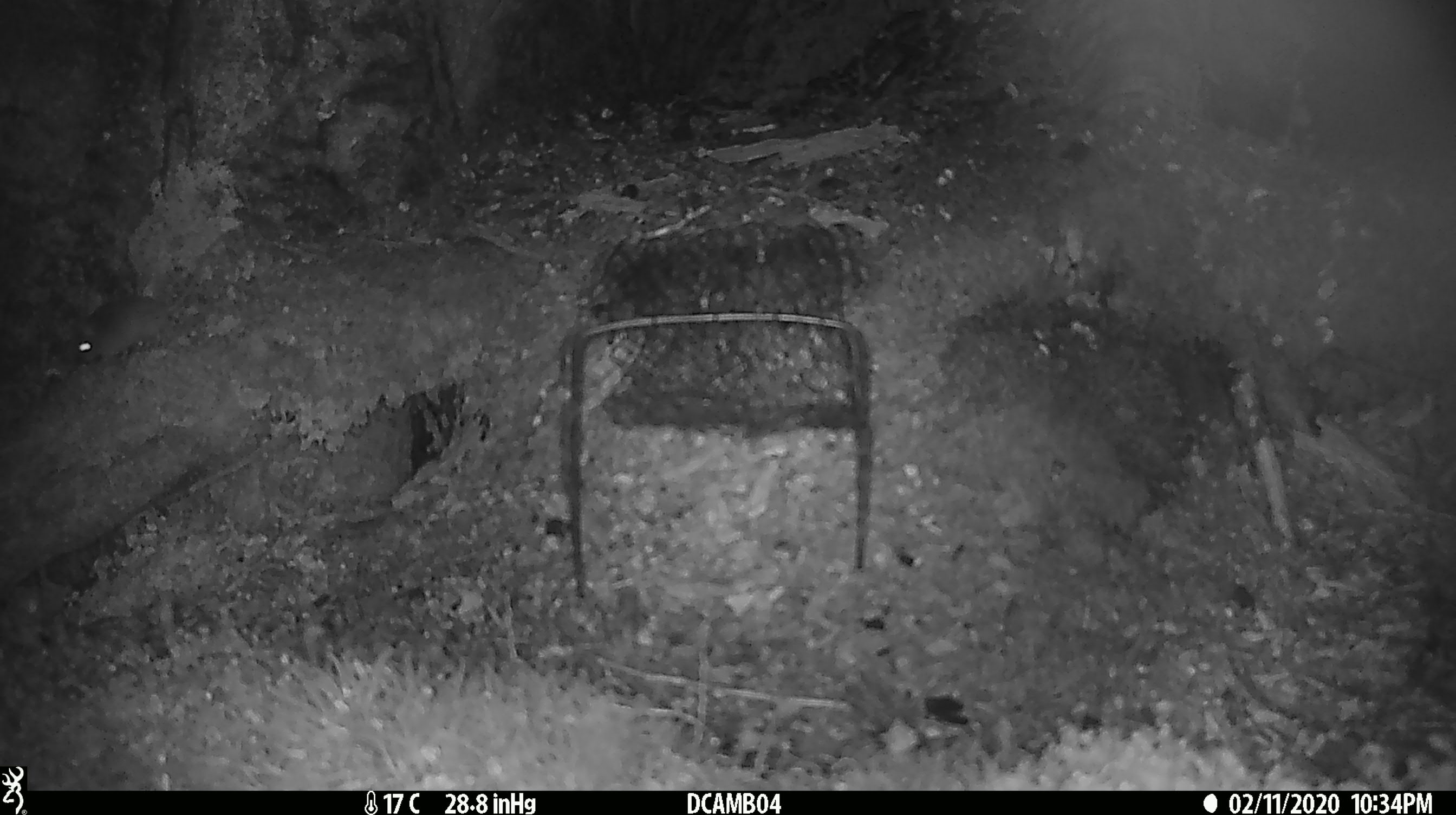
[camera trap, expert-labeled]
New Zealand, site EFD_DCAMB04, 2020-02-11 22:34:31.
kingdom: Animalia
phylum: Chordata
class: Mammalia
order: Rodentia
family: Muridae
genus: Mus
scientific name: Mus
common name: mouse